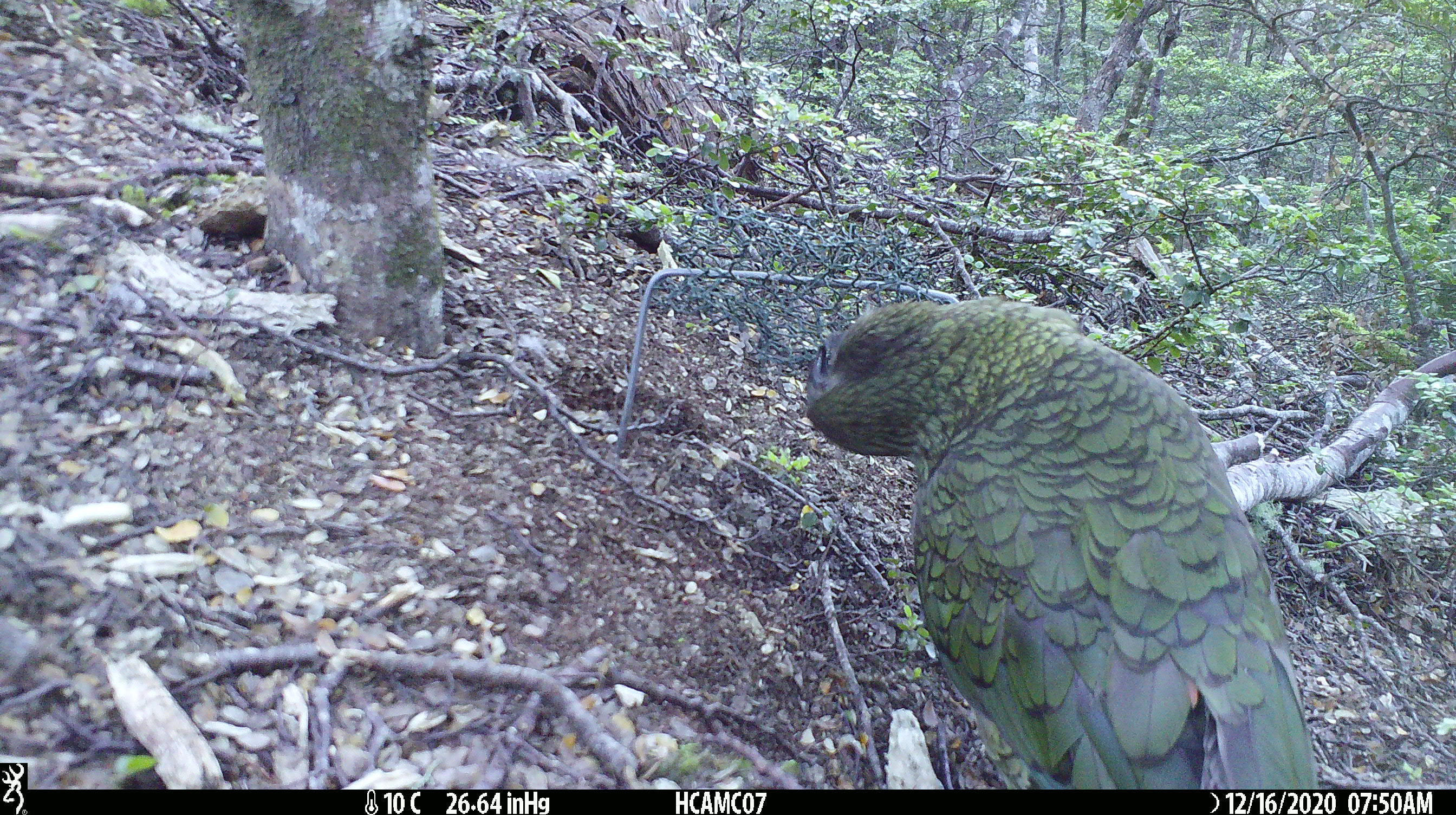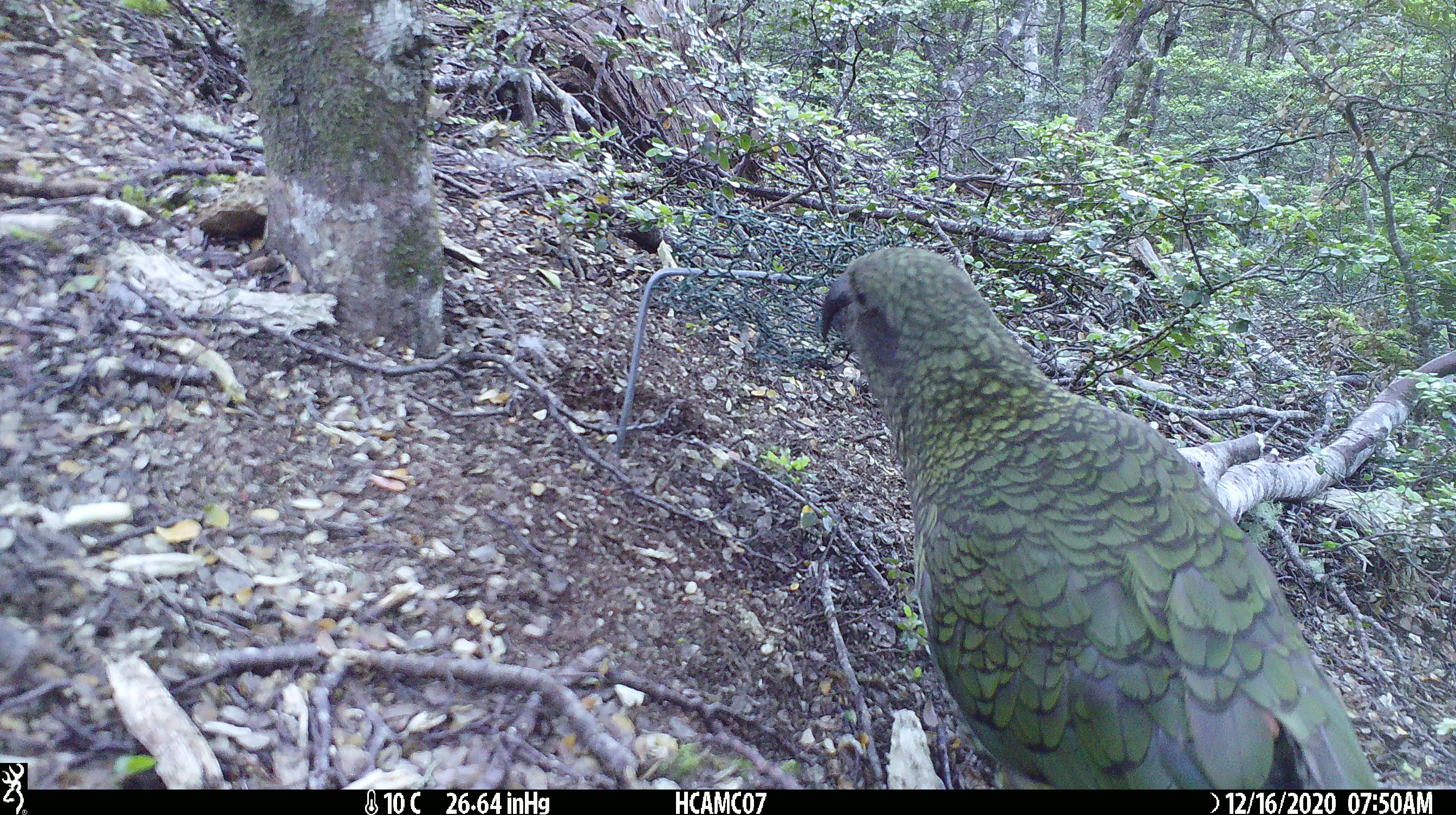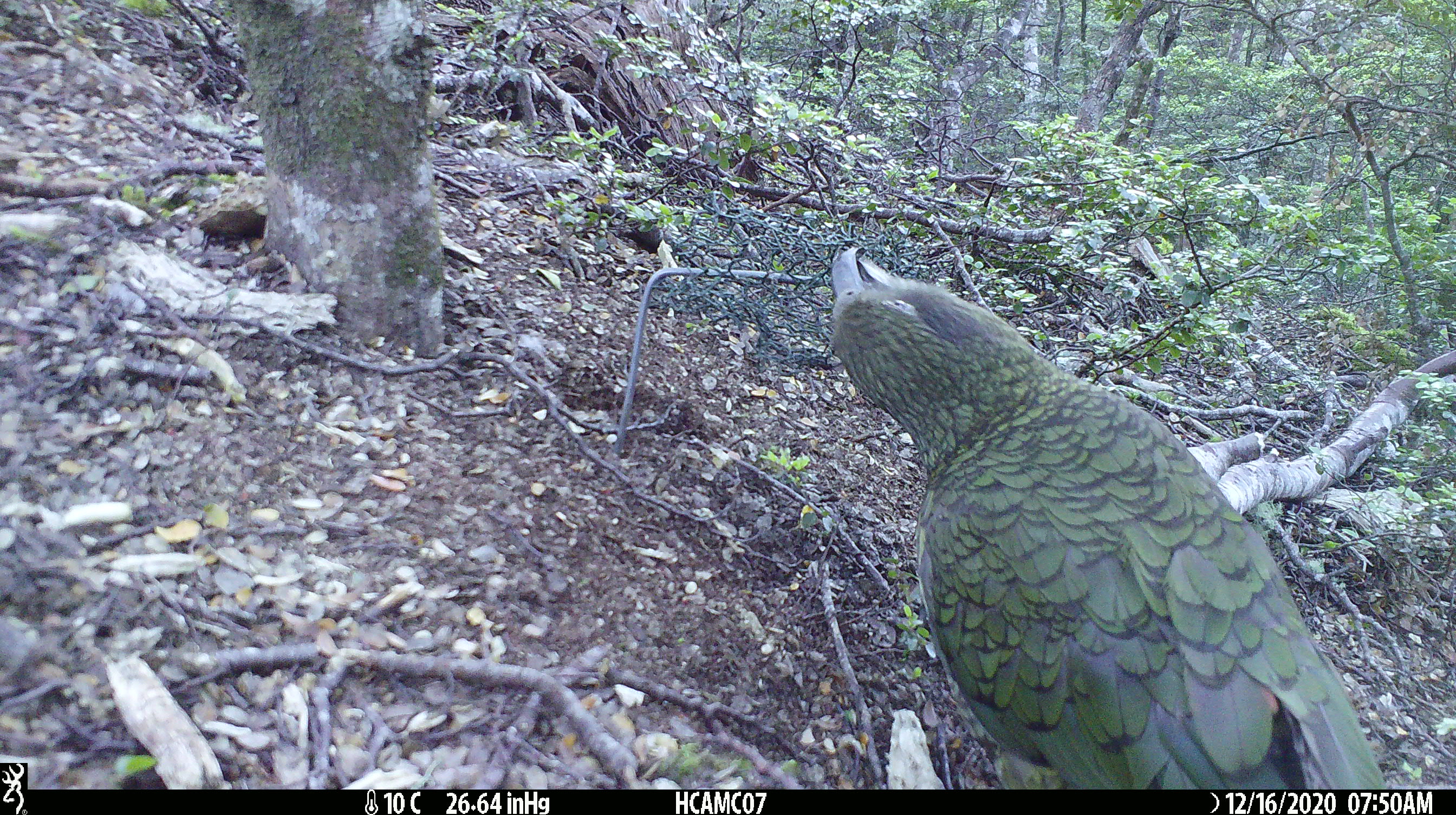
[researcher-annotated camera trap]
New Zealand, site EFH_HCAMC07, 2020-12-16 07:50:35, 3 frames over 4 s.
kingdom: Animalia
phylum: Chordata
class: Aves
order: Psittaciformes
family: Strigopidae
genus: Nestor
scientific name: Nestor notabilis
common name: kea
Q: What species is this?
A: Kea (Nestor notabilis).